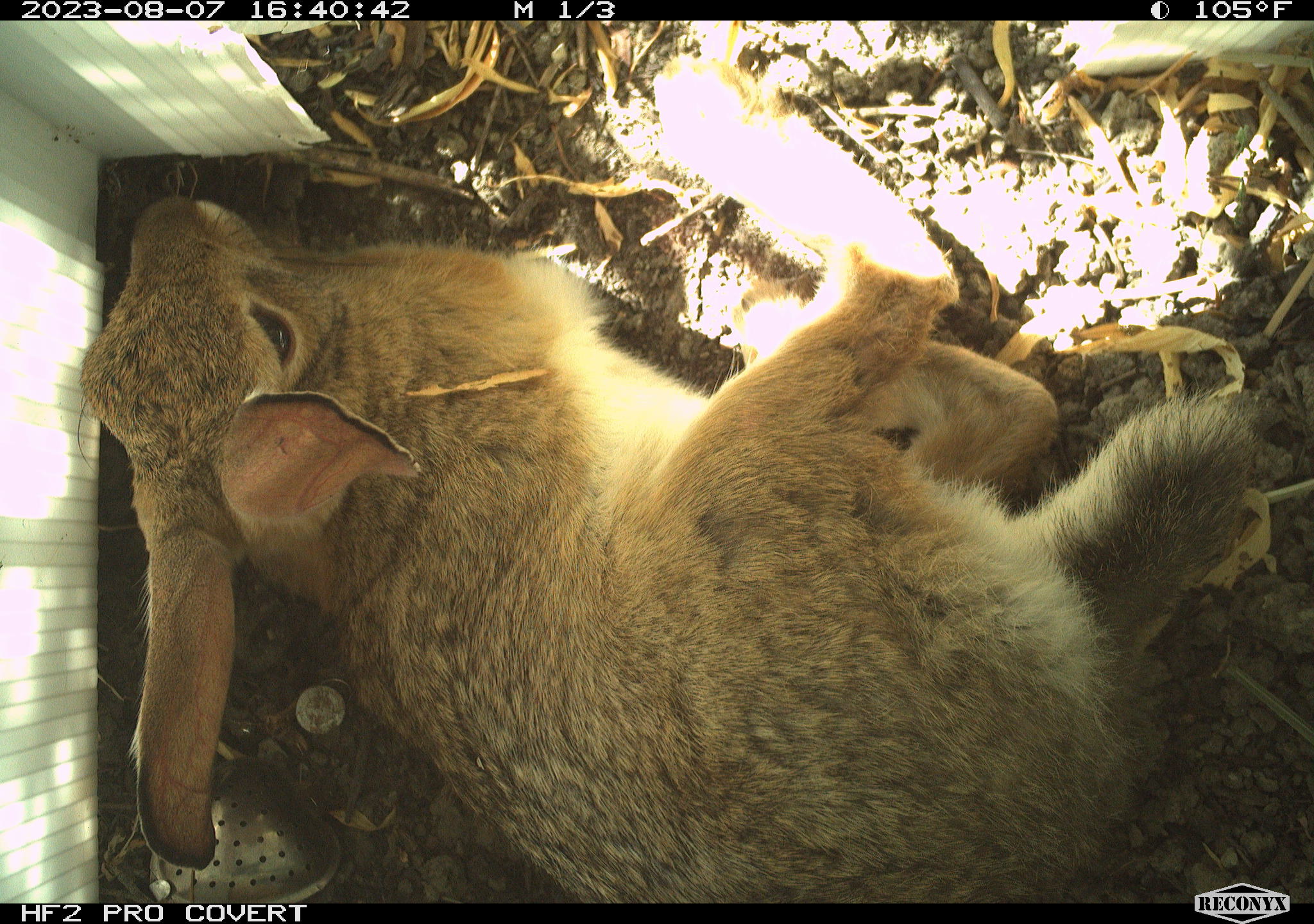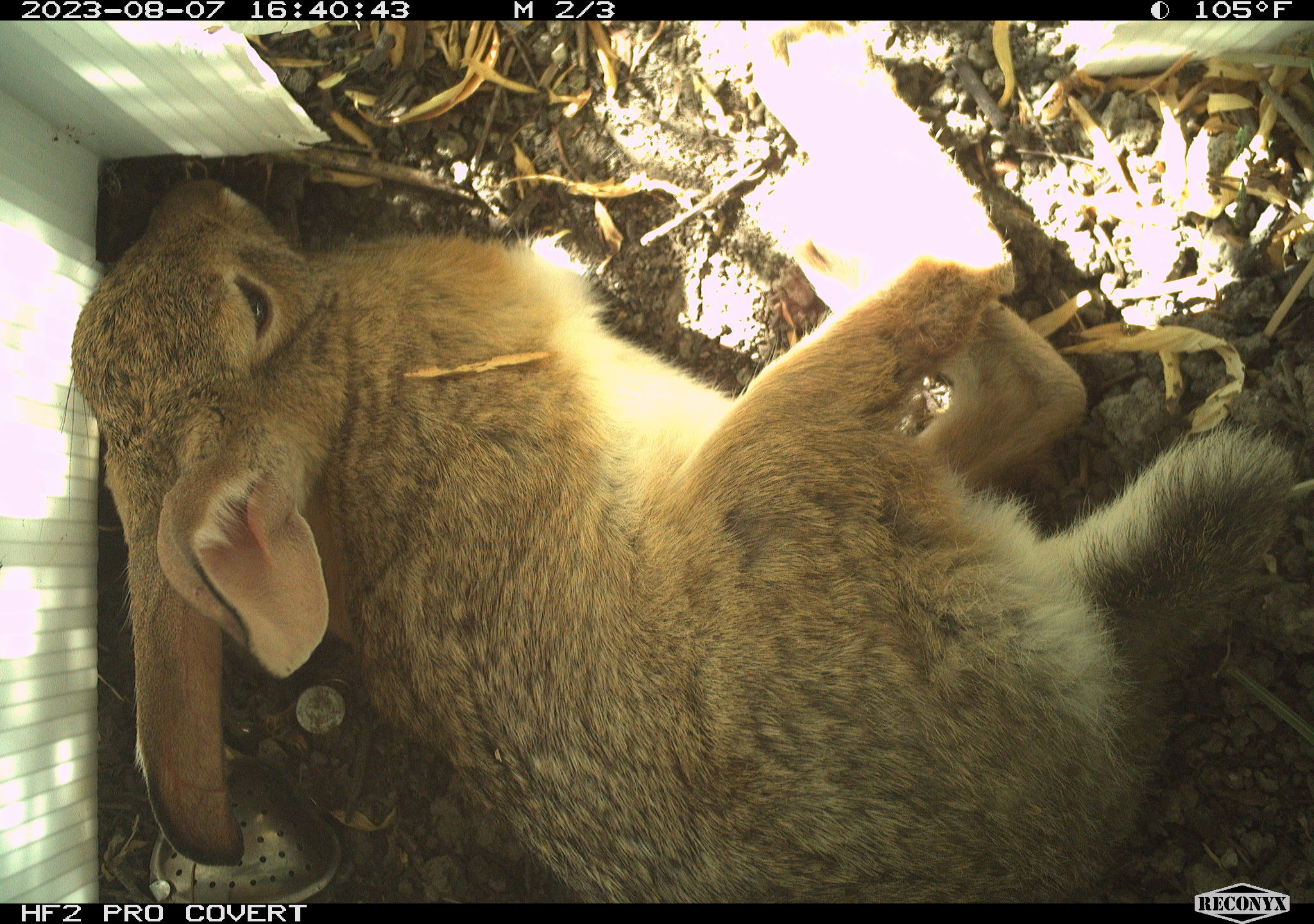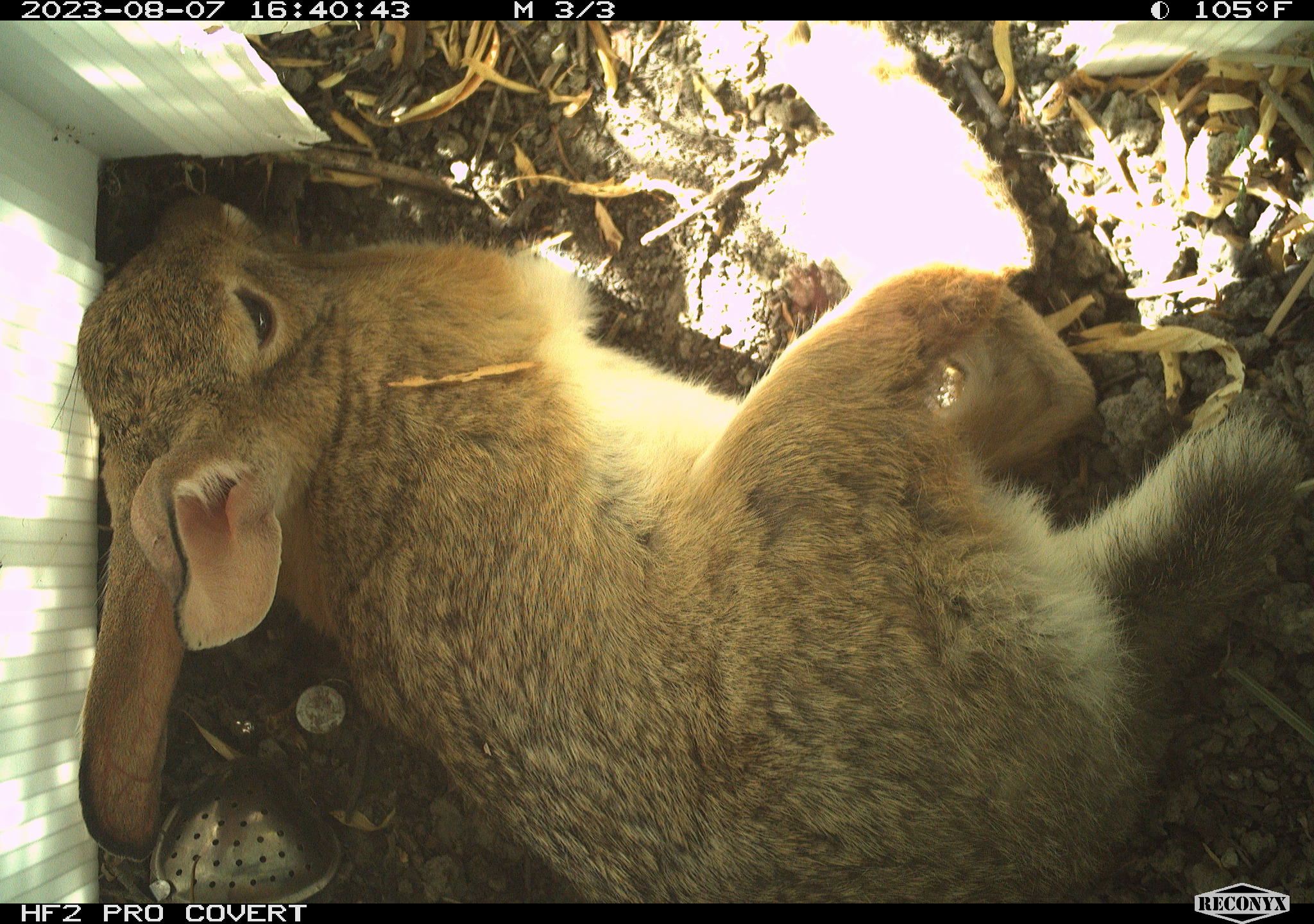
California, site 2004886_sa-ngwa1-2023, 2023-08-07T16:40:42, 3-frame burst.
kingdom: Animalia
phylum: Chordata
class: Mammalia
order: Lagomorpha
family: Leporidae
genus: Sylvilagus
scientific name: Sylvilagus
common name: cottontail rabbits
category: sylvilagus species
Sylvilagus species (cottontail rabbits) (Sylvilagus).